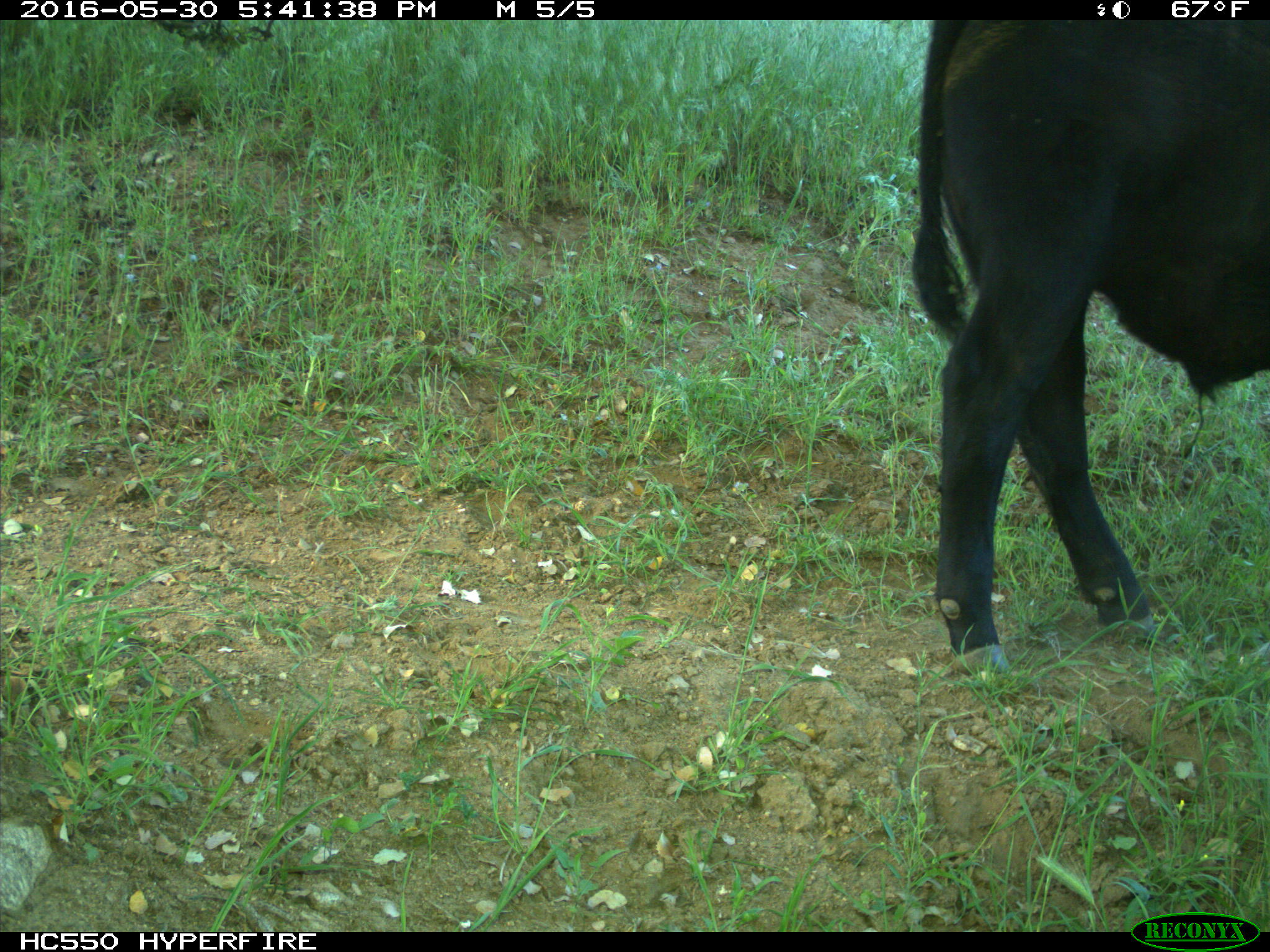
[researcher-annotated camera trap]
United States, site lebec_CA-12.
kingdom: Animalia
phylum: Chordata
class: Mammalia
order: Artiodactyla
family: Bovidae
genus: Bos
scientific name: Bos taurus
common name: domestic cow